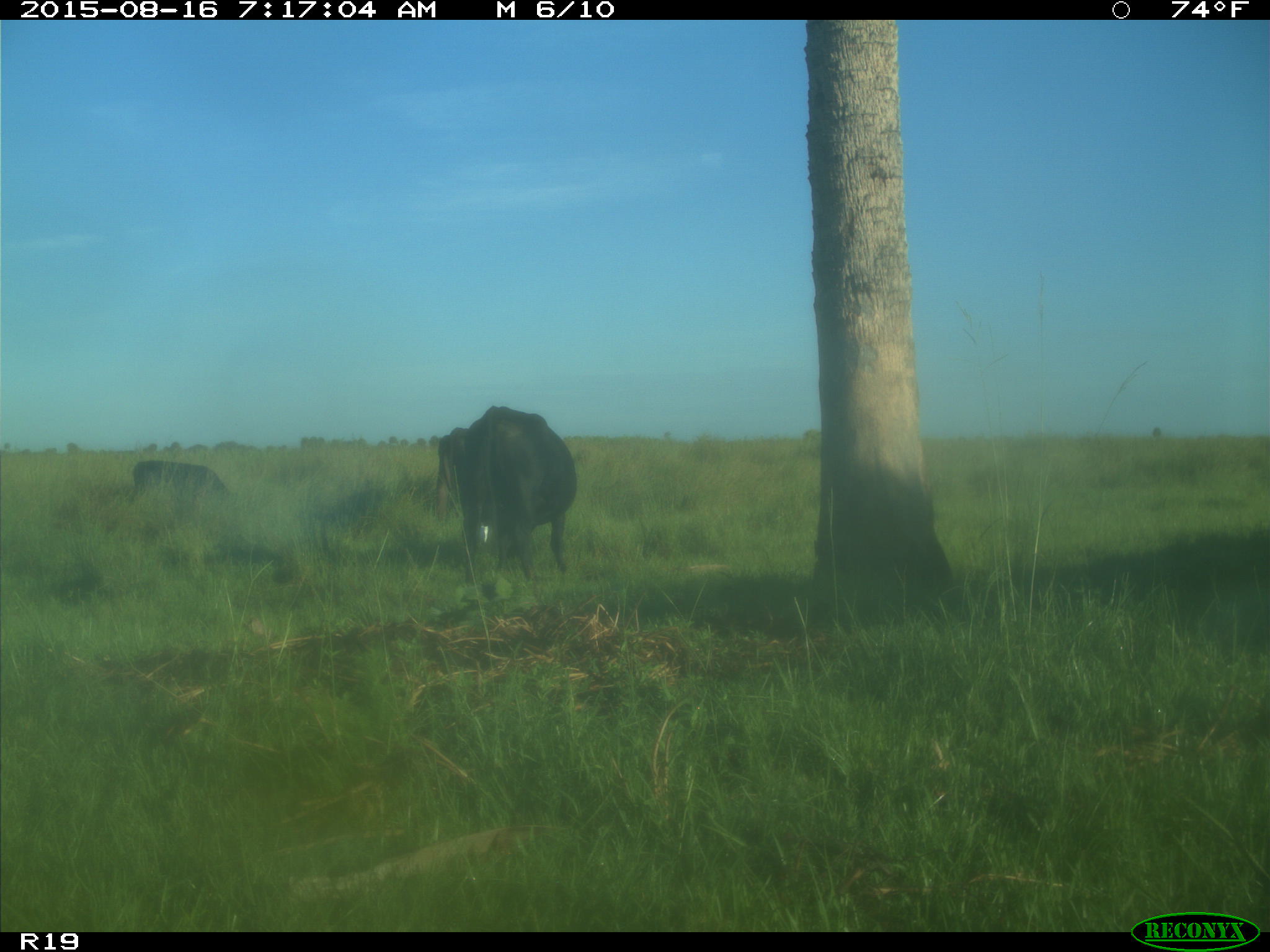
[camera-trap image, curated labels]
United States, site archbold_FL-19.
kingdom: Animalia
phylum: Chordata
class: Mammalia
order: Artiodactyla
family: Bovidae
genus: Bos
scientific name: Bos taurus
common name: domestic cow